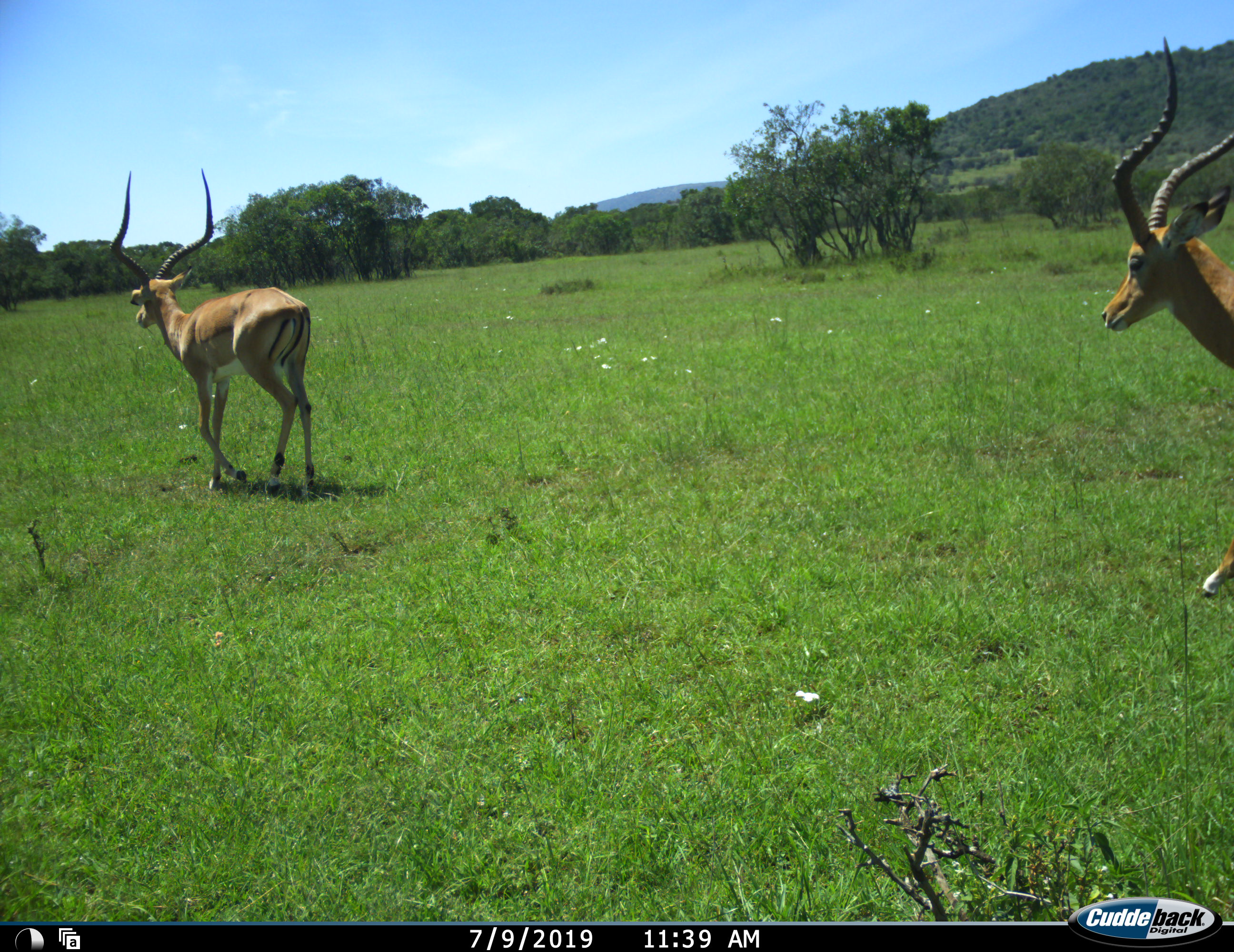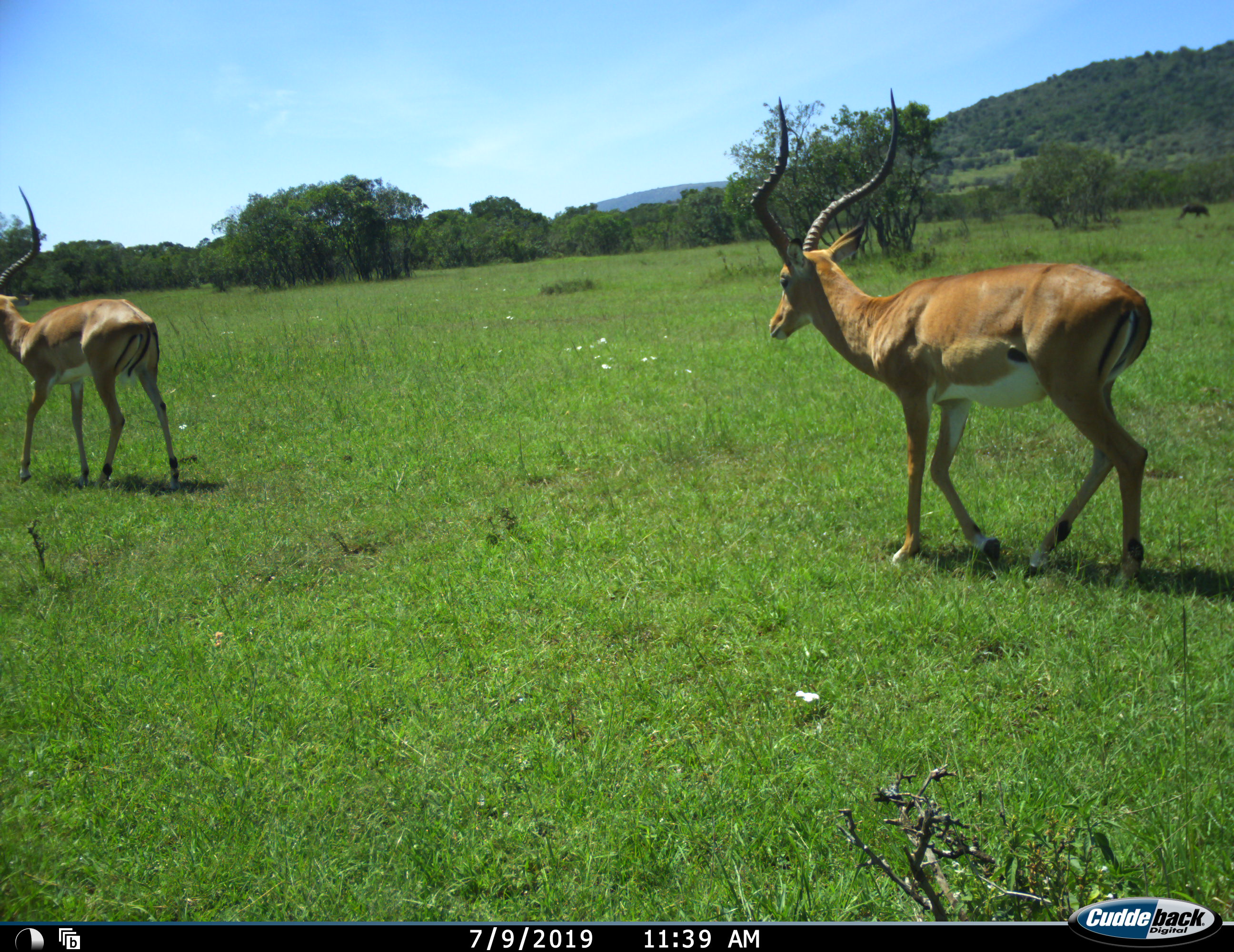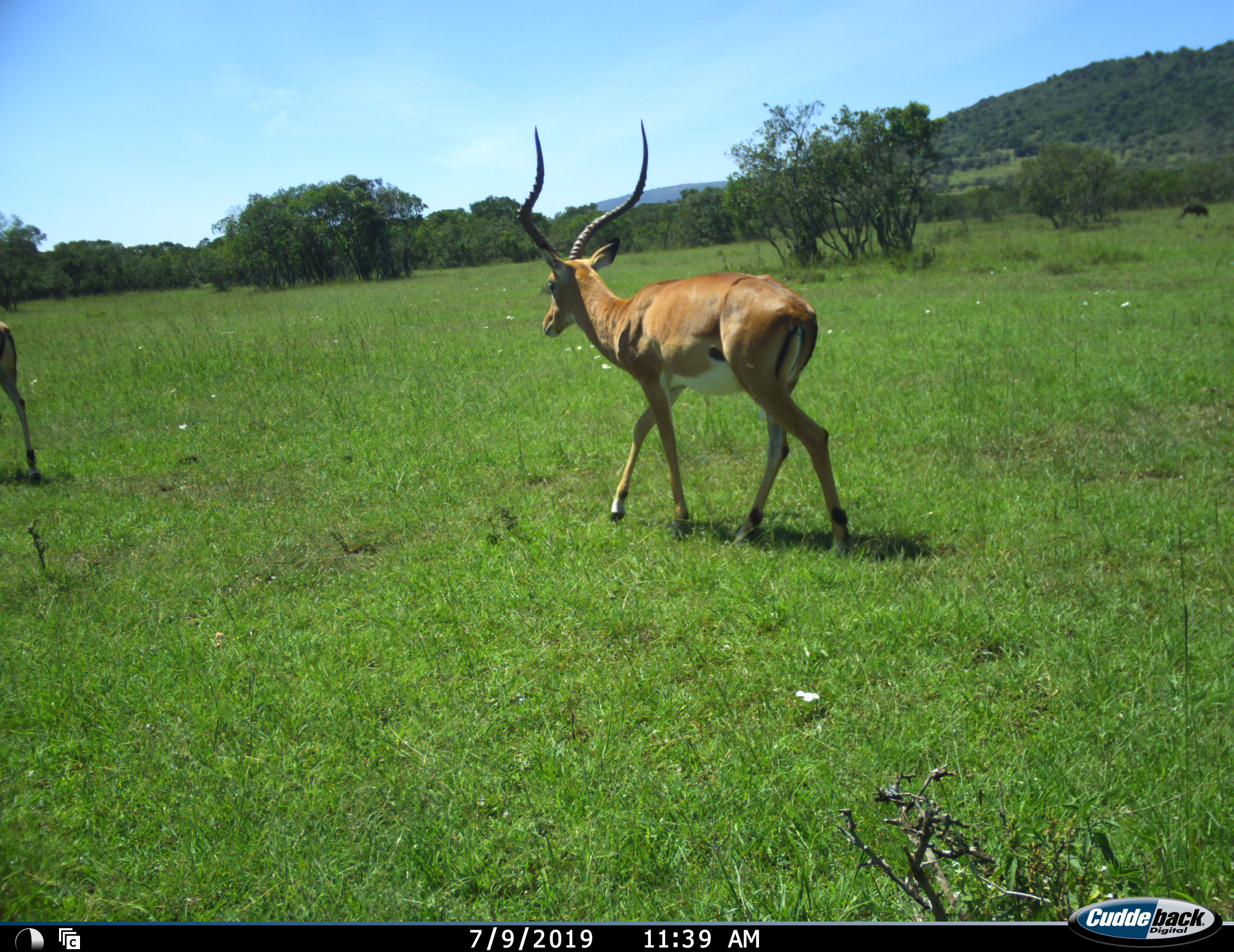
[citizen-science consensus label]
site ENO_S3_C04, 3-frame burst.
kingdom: Animalia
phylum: Chordata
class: Mammalia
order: Artiodactyla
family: Bovidae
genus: Aepyceros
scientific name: Aepyceros melampus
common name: impala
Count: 2.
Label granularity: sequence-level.